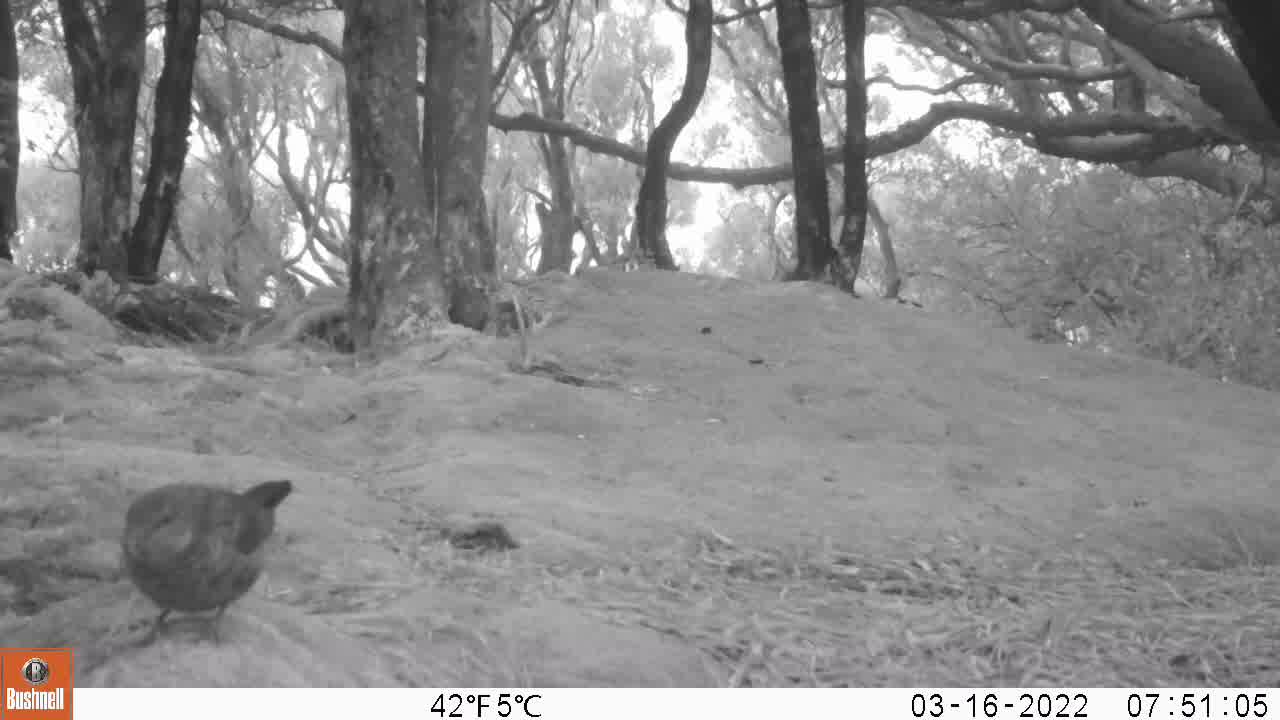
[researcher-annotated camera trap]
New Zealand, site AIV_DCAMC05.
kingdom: Animalia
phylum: Chordata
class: Aves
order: Passeriformes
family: Turdidae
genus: Turdus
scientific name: Turdus merula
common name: eurasian blackbird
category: blackbird